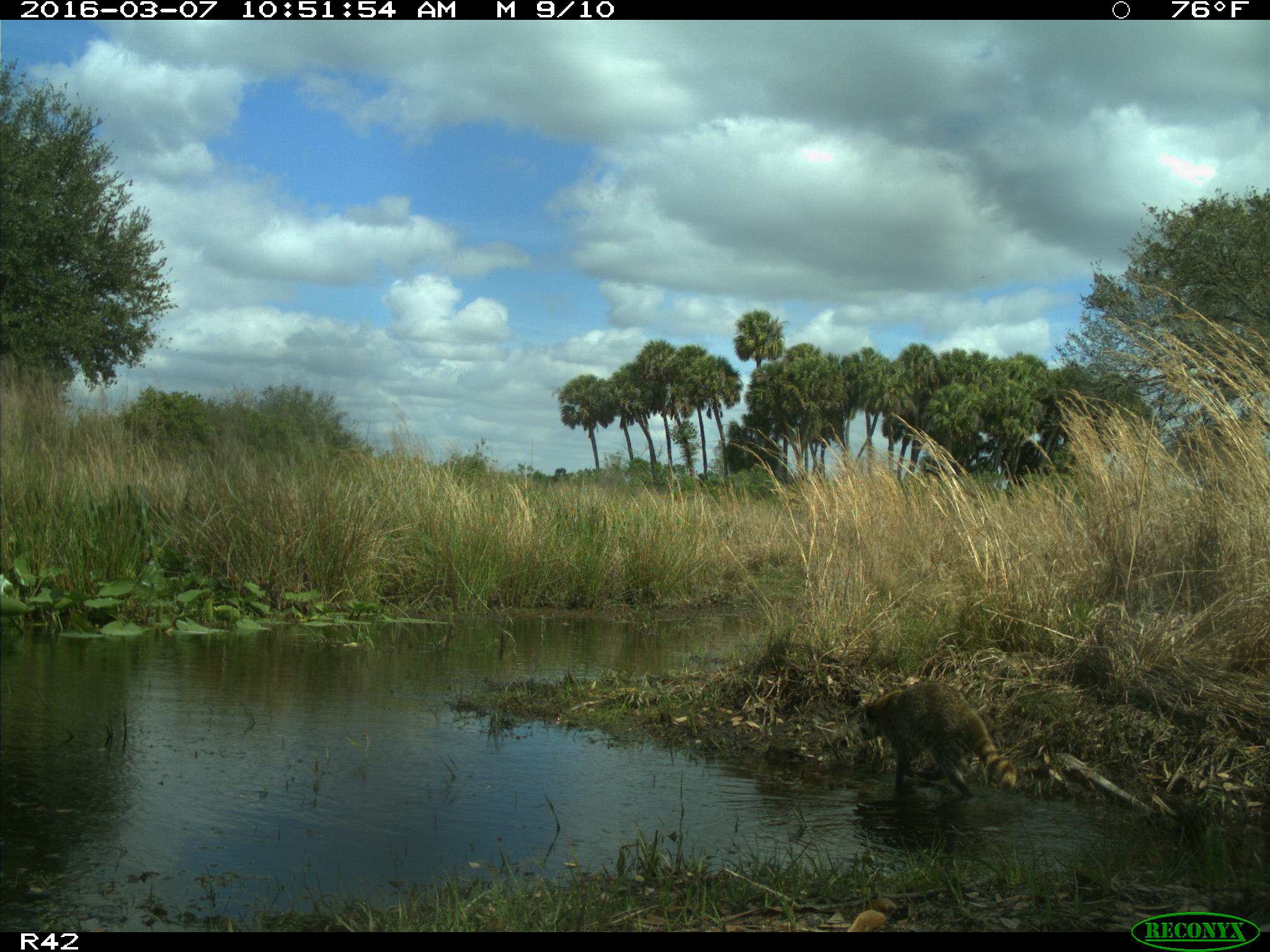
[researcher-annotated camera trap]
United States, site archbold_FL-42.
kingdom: Animalia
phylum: Chordata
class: Mammalia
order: Carnivora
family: Procyonidae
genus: Procyon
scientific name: Procyon lotor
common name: common raccoon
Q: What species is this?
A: Procyon lotor (common raccoon).